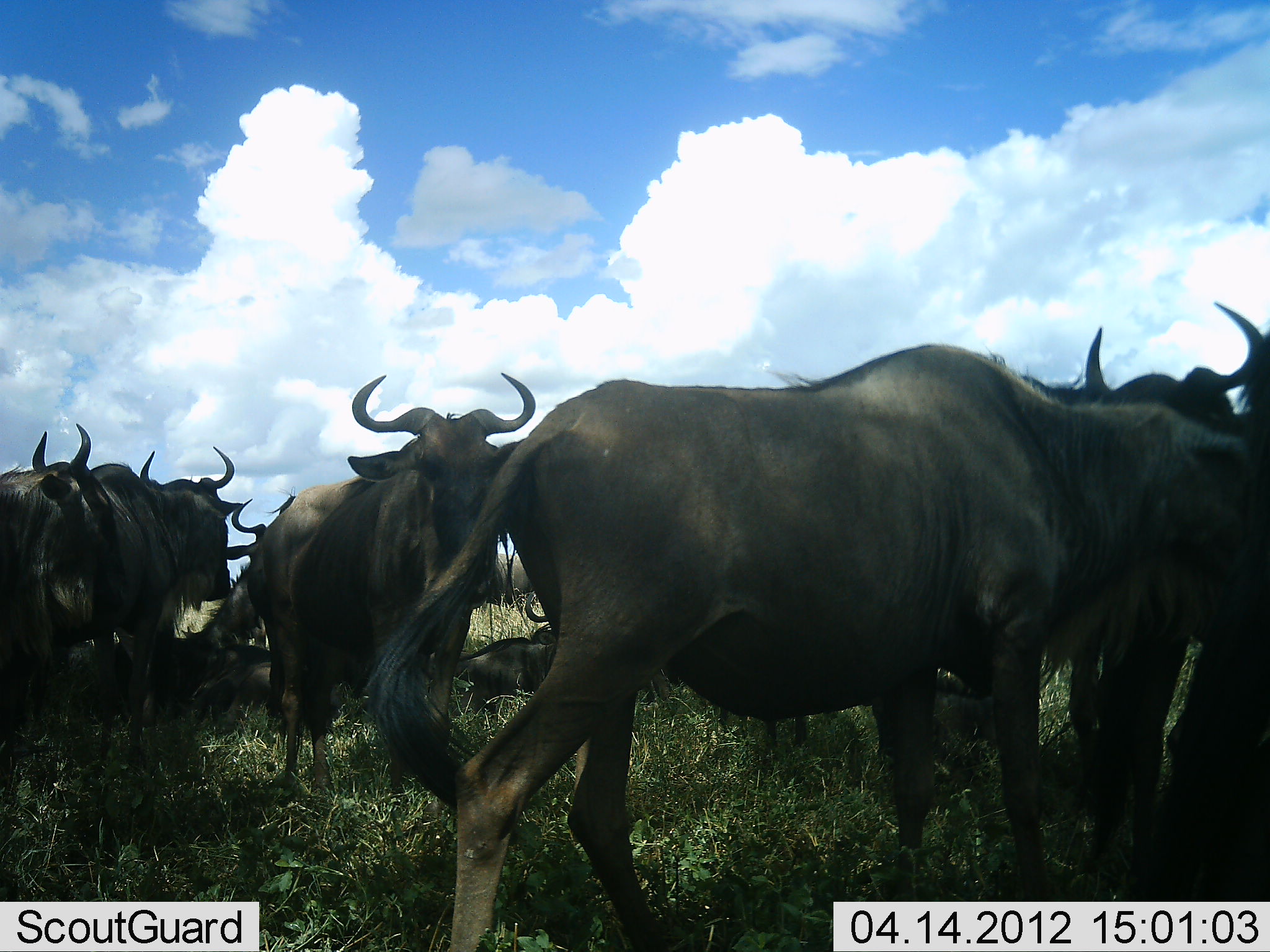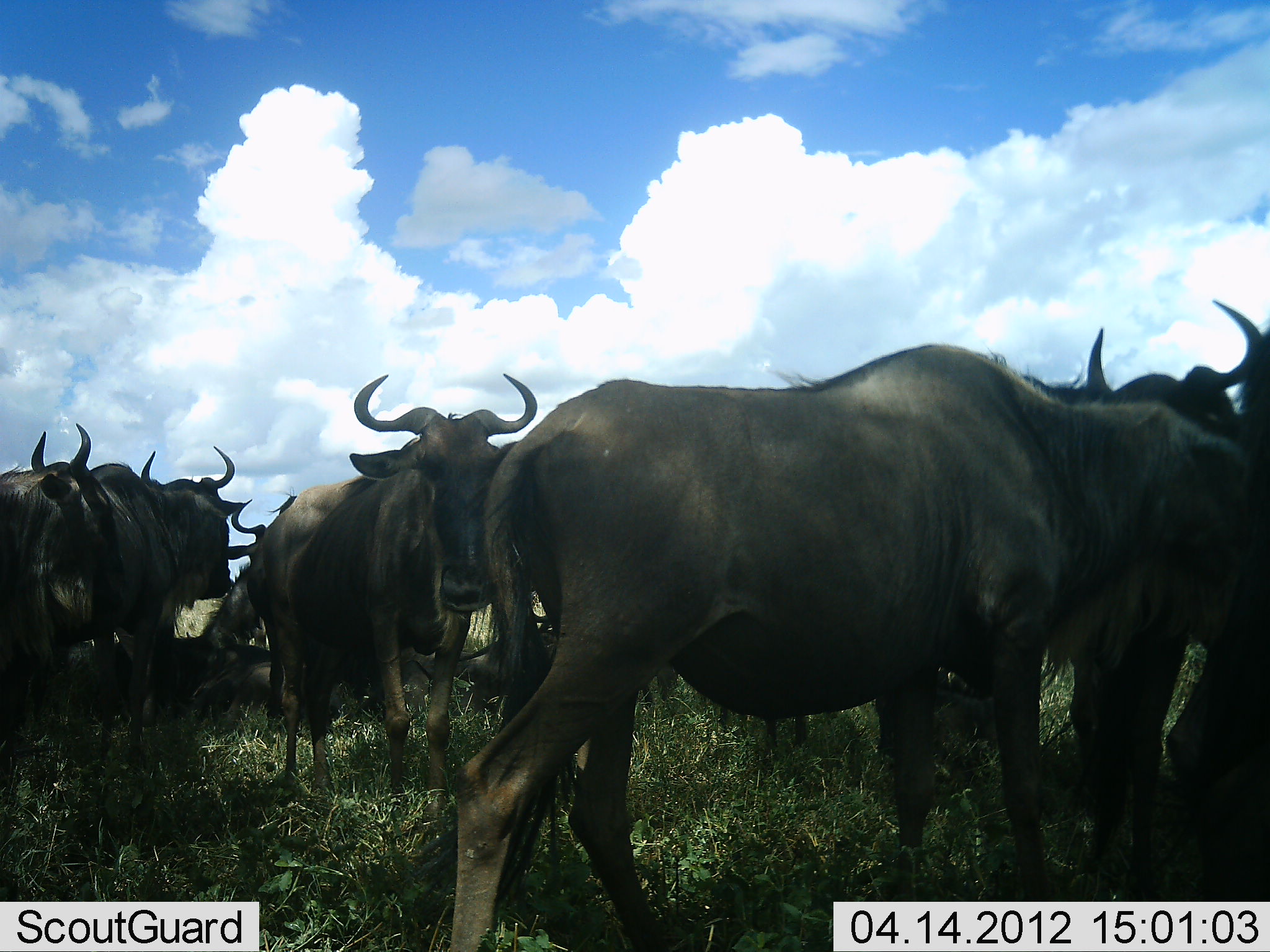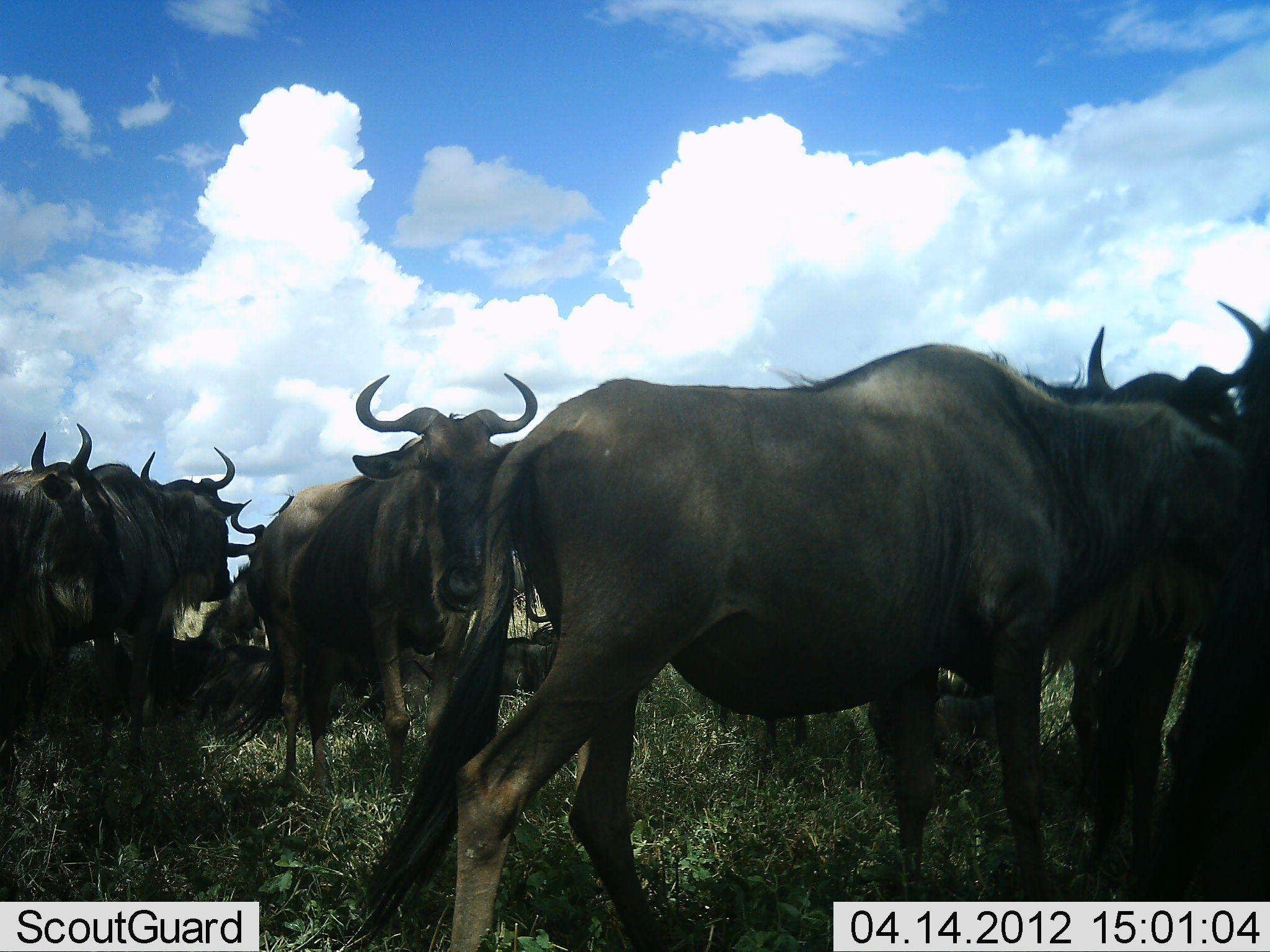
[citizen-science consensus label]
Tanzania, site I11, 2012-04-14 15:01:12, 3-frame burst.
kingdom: Animalia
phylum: Chordata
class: Mammalia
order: Artiodactyla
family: Bovidae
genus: Connochaetes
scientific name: Connochaetes taurinus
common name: blue wildebeest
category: wildebeest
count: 8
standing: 82%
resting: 47%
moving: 12%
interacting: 18%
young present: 0%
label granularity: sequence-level